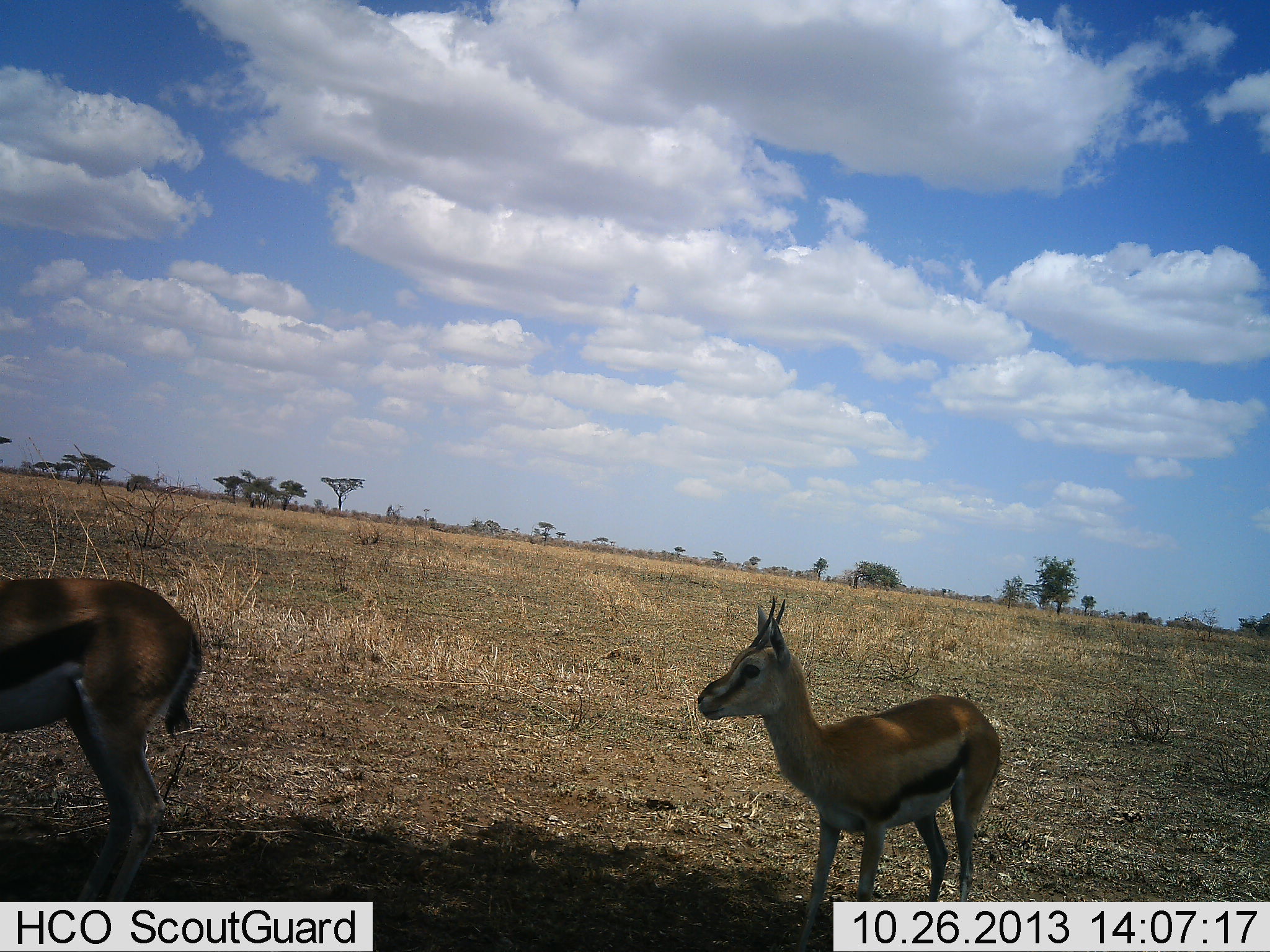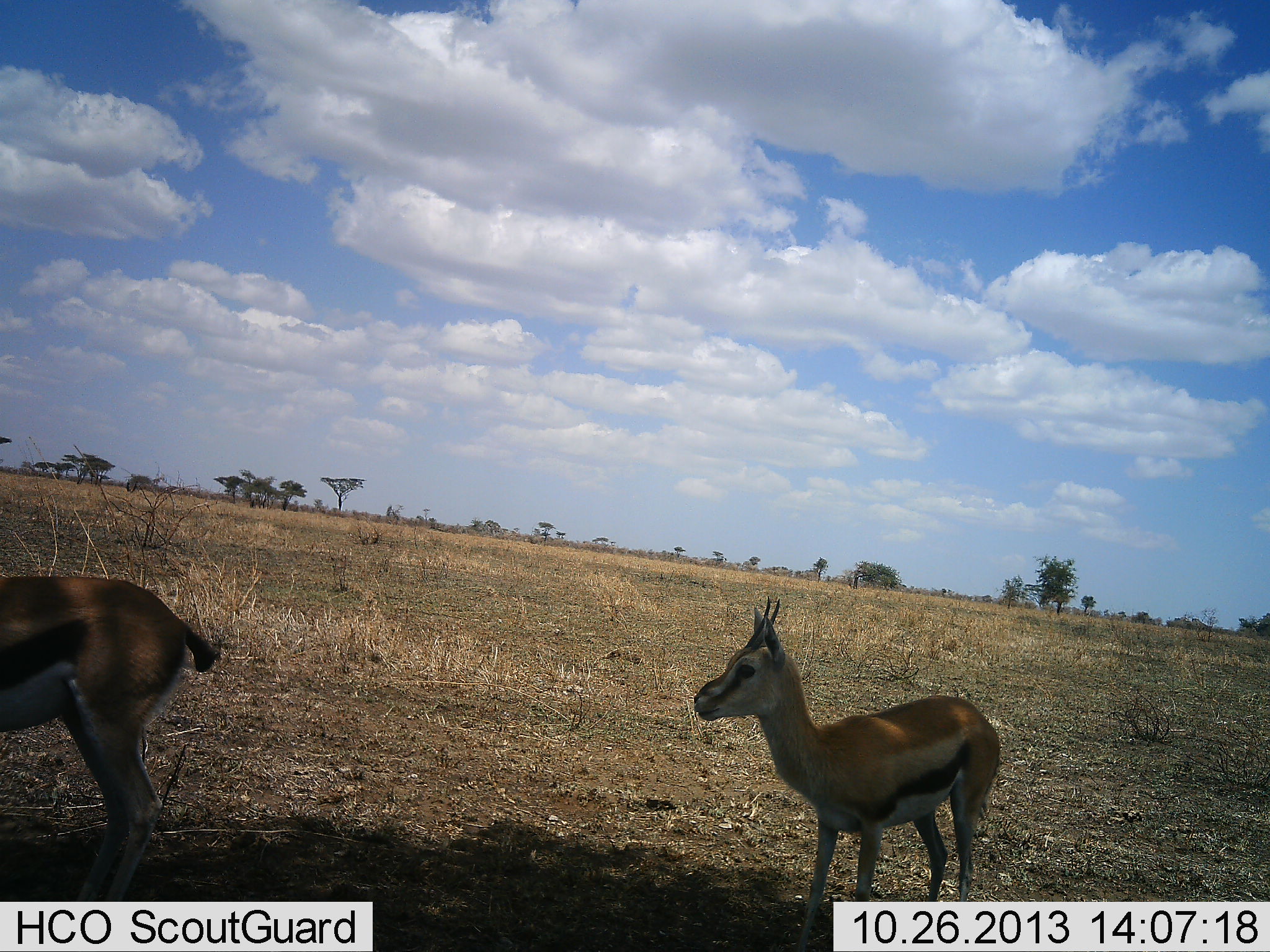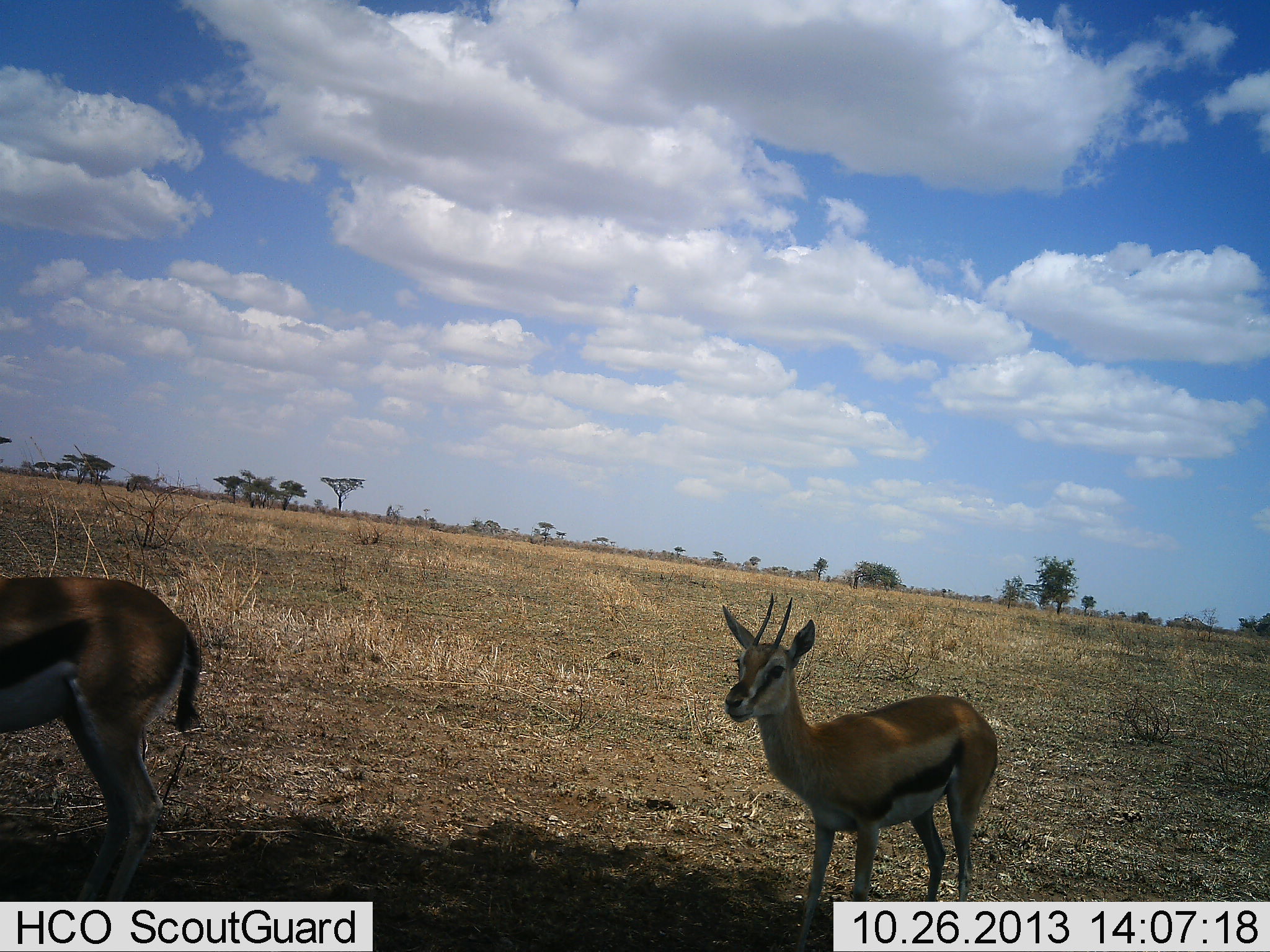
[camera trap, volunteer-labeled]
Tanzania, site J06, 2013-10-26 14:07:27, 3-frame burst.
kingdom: Animalia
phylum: Chordata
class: Mammalia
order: Artiodactyla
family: Bovidae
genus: Eudorcas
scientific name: Eudorcas thomsonii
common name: thomson's gazelle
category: gazellethomsons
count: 2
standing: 100%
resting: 0%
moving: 6%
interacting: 0%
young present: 33%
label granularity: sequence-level